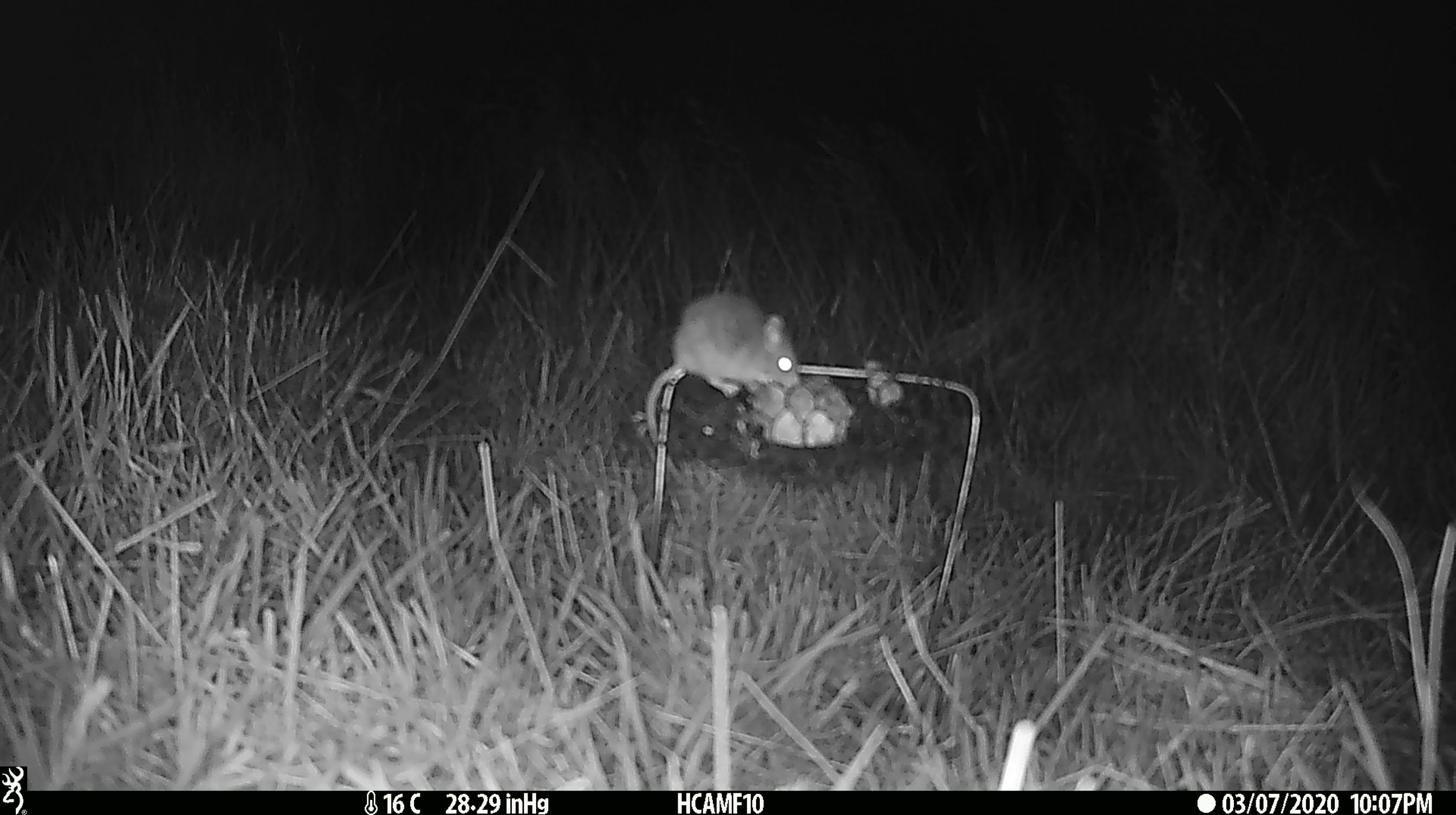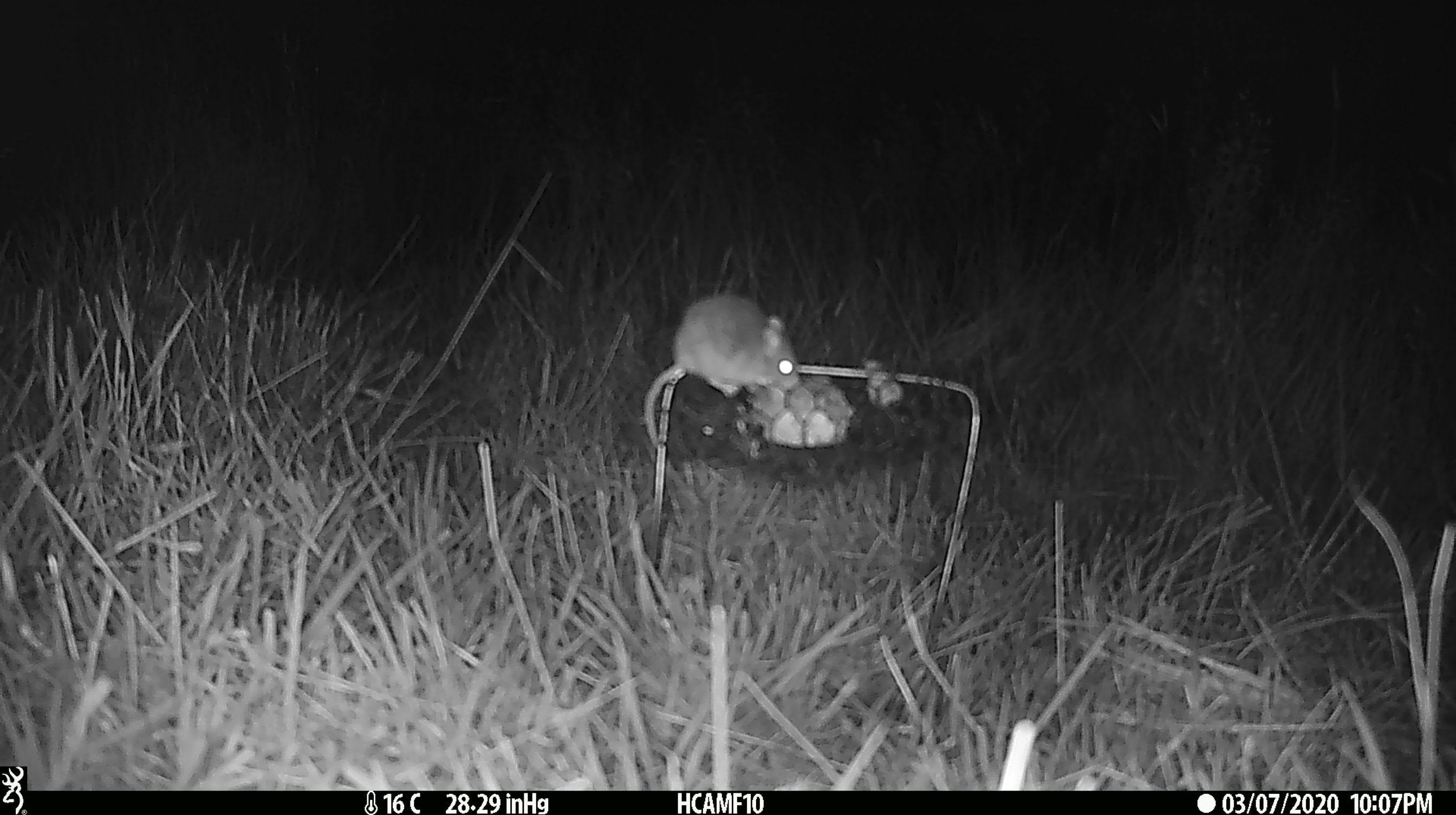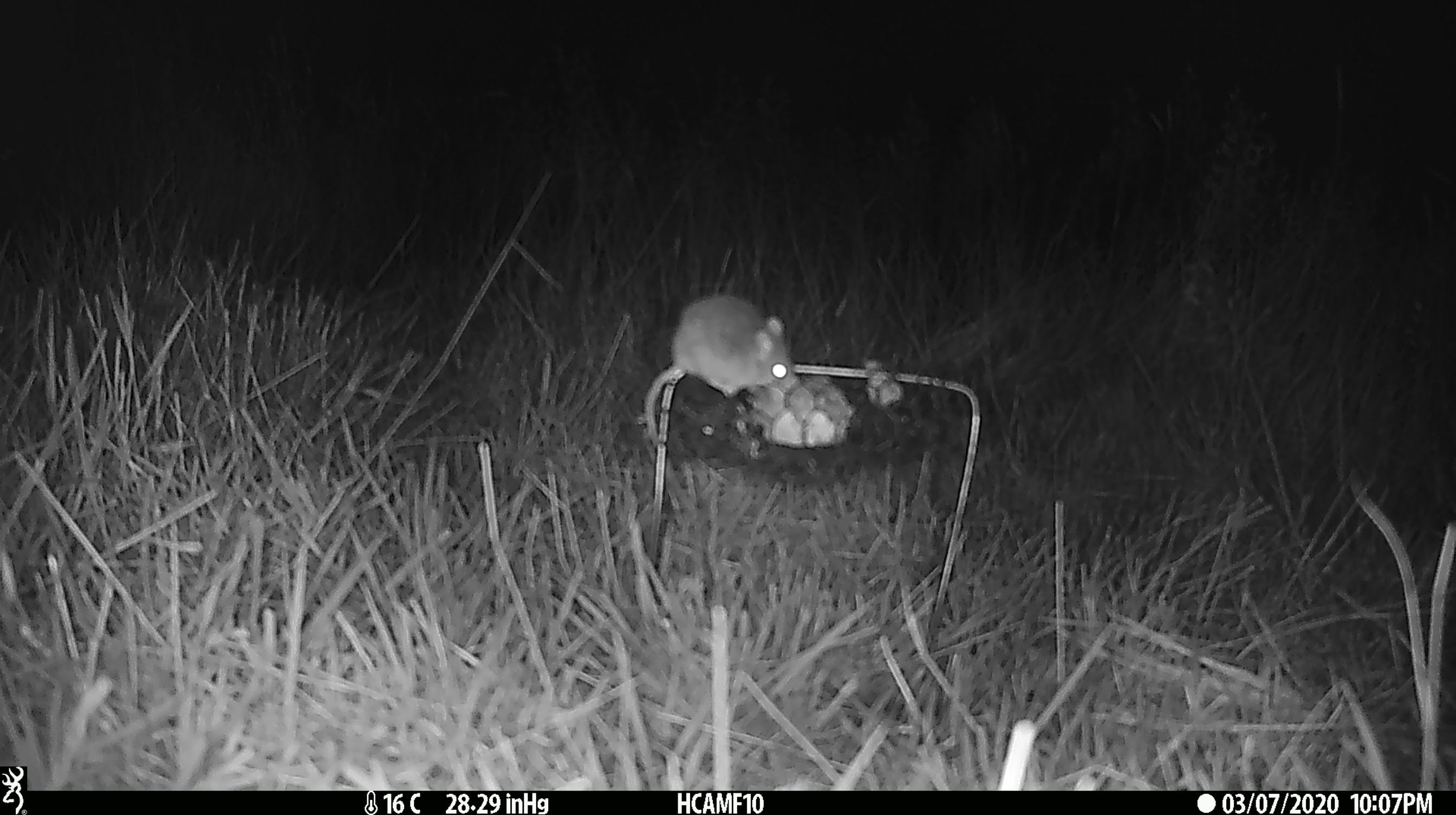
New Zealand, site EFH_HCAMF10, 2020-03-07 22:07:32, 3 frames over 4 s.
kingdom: Animalia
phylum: Chordata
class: Mammalia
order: Rodentia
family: Muridae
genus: Mus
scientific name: Mus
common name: mouse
Mouse (Mus).